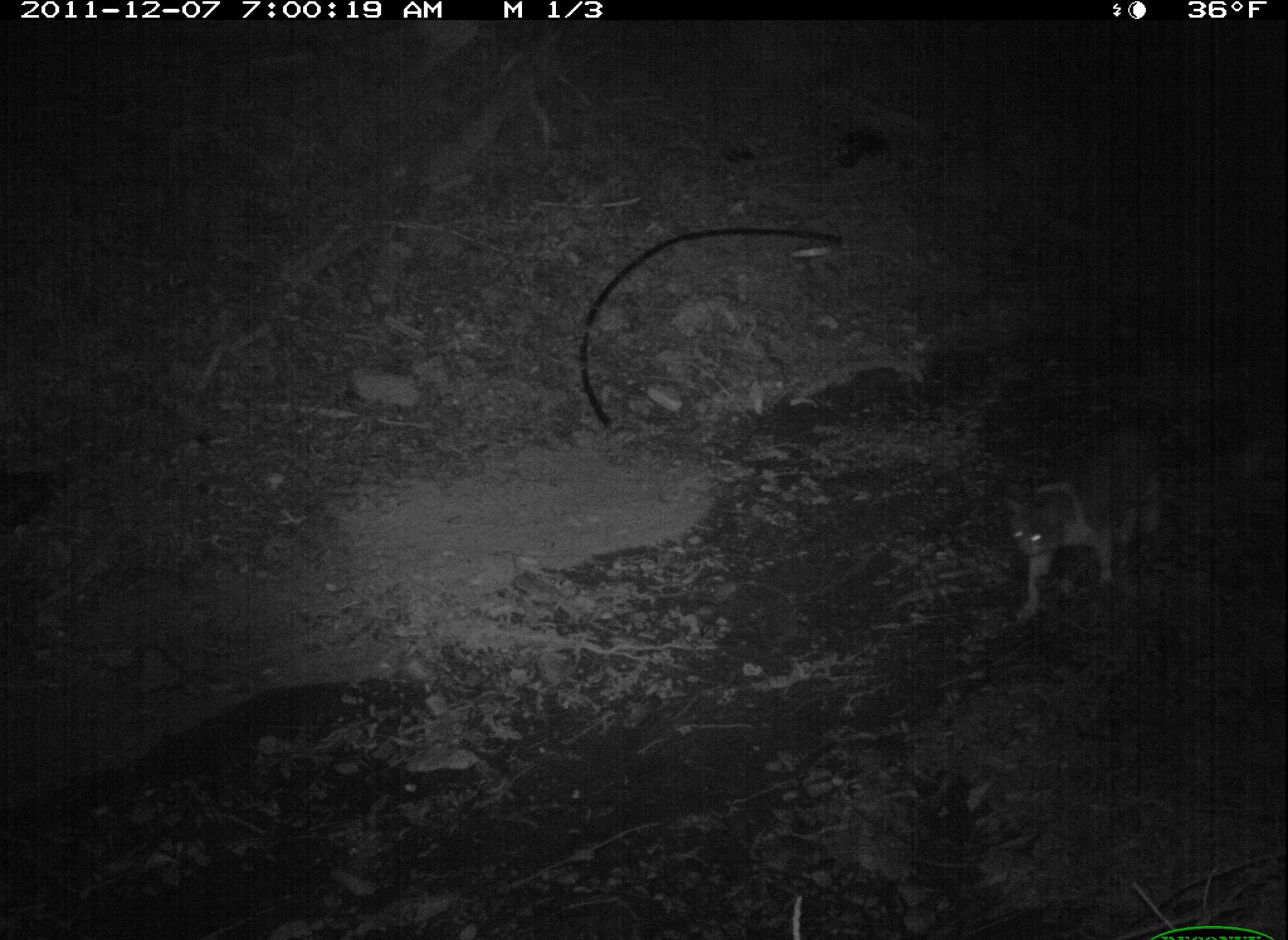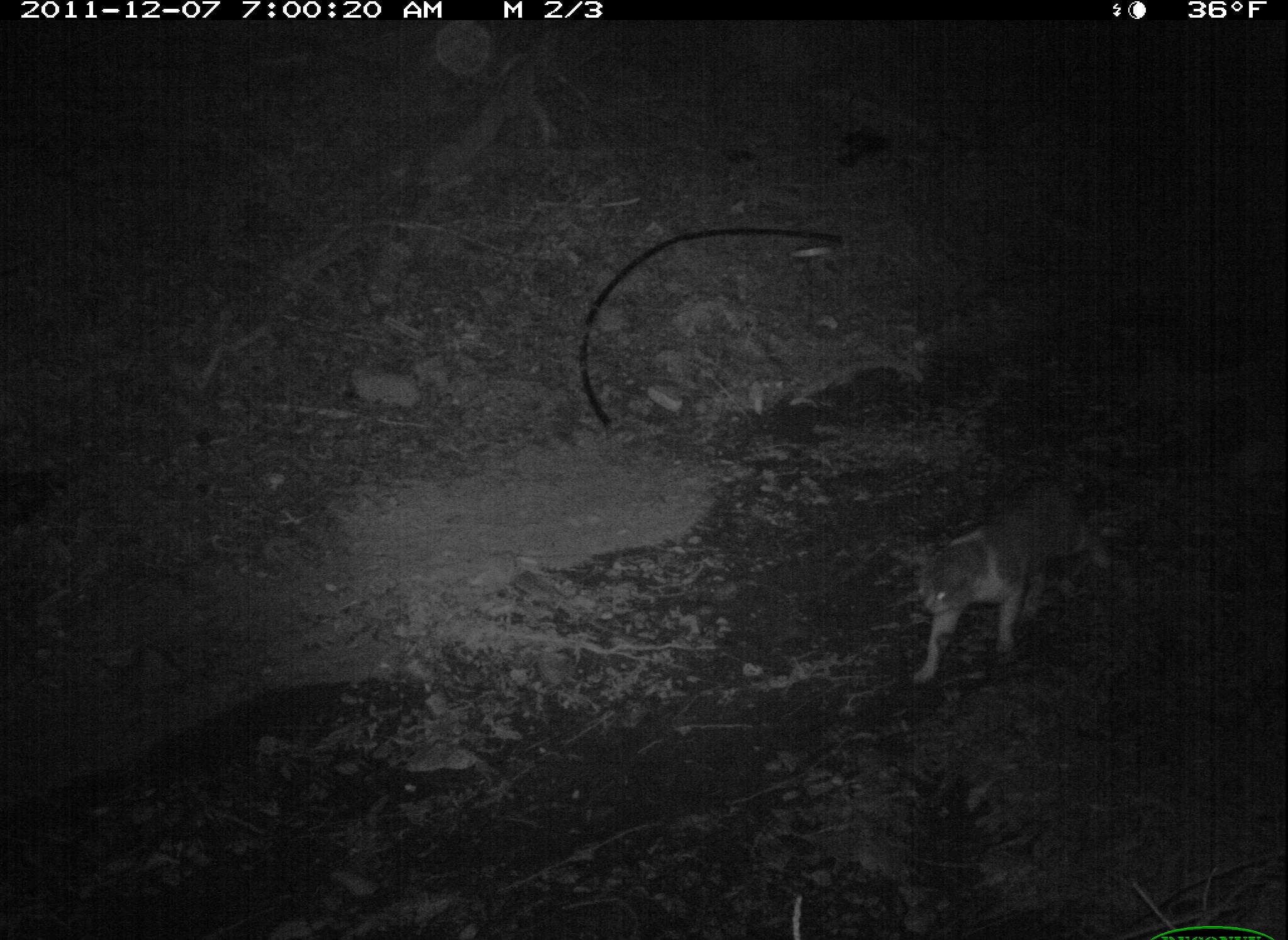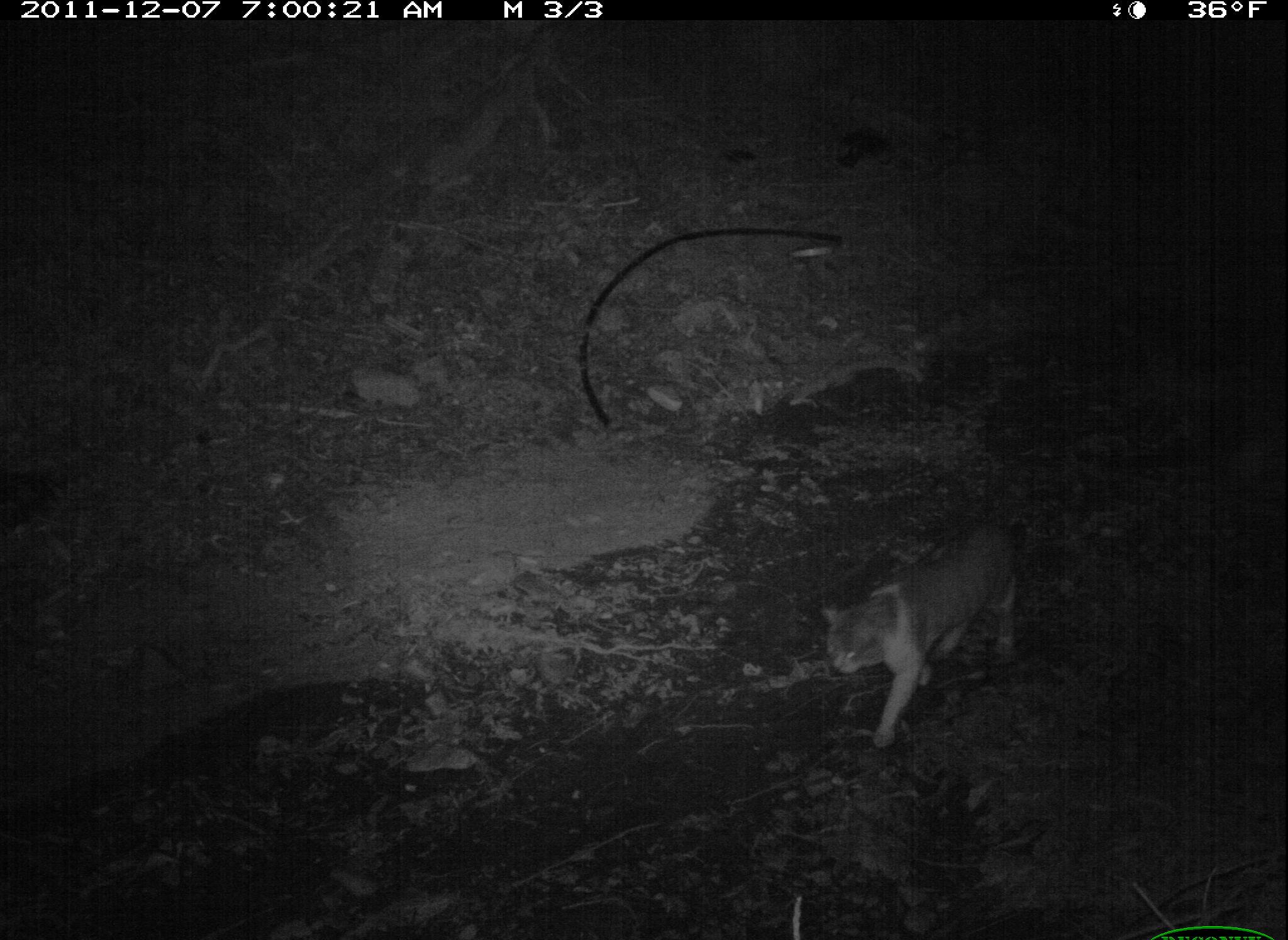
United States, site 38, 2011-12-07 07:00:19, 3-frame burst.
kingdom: Animalia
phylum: Chordata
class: Mammalia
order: Carnivora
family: Felidae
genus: Felis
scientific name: Felis catus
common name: cat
Cat (Felis catus).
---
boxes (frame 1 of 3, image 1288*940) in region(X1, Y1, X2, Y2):
cat: region(995, 411, 1183, 643)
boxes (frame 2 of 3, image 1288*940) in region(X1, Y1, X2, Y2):
cat: region(894, 472, 1130, 701)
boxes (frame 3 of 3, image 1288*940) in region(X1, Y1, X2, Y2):
cat: region(816, 504, 1038, 757)